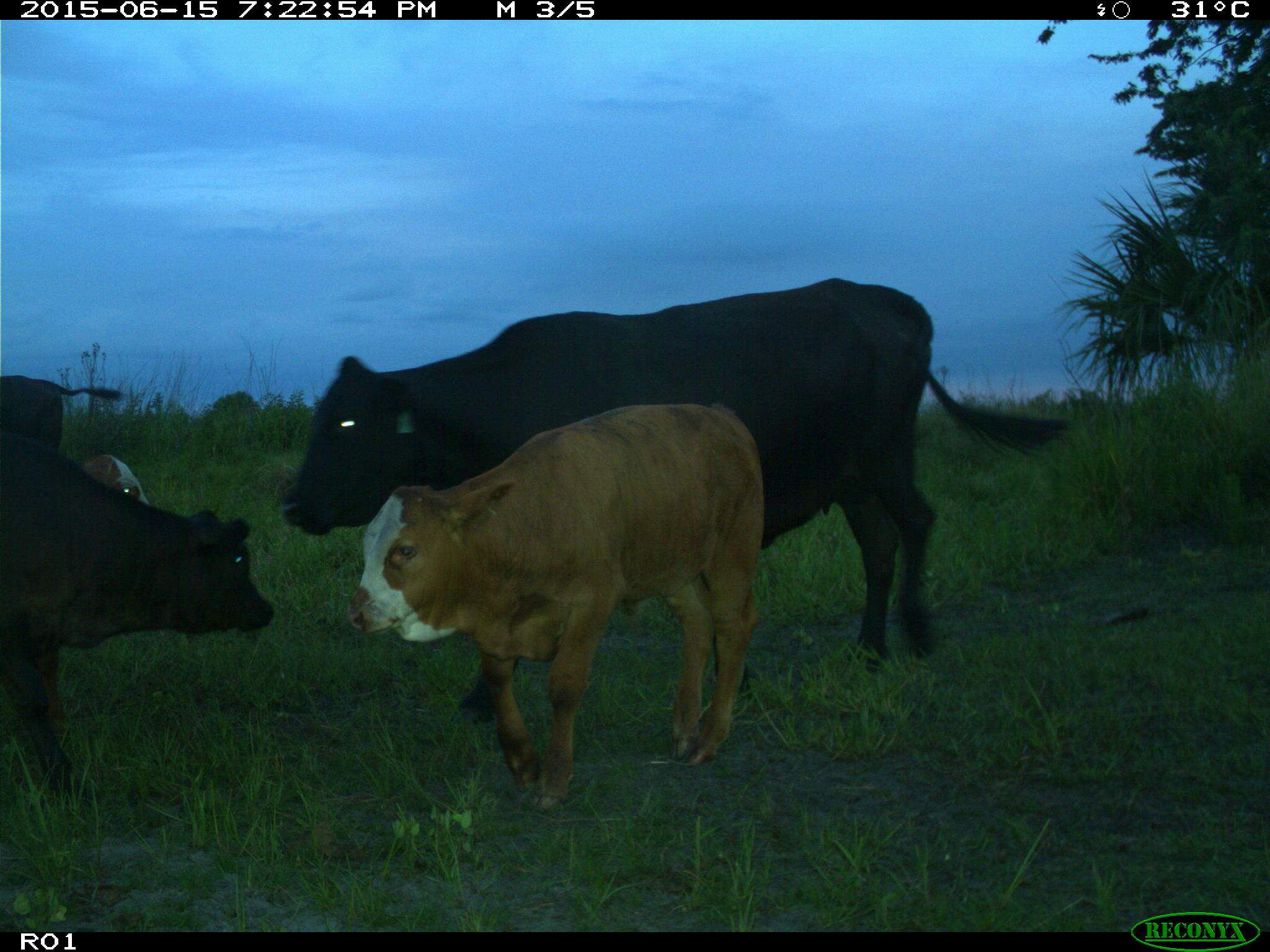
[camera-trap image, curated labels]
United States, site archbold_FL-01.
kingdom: Animalia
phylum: Chordata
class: Mammalia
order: Artiodactyla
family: Bovidae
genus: Bos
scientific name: Bos taurus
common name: domestic cow